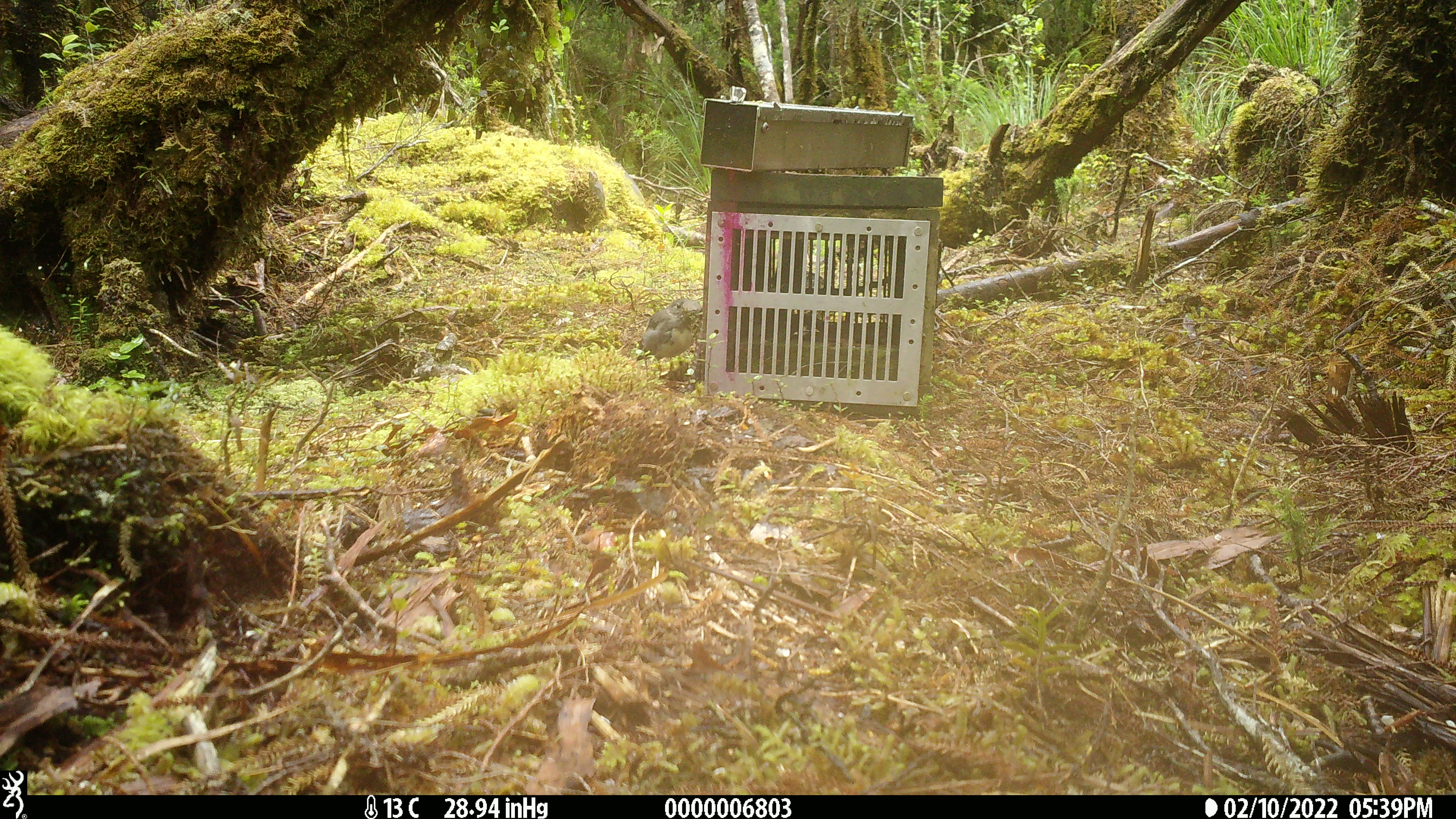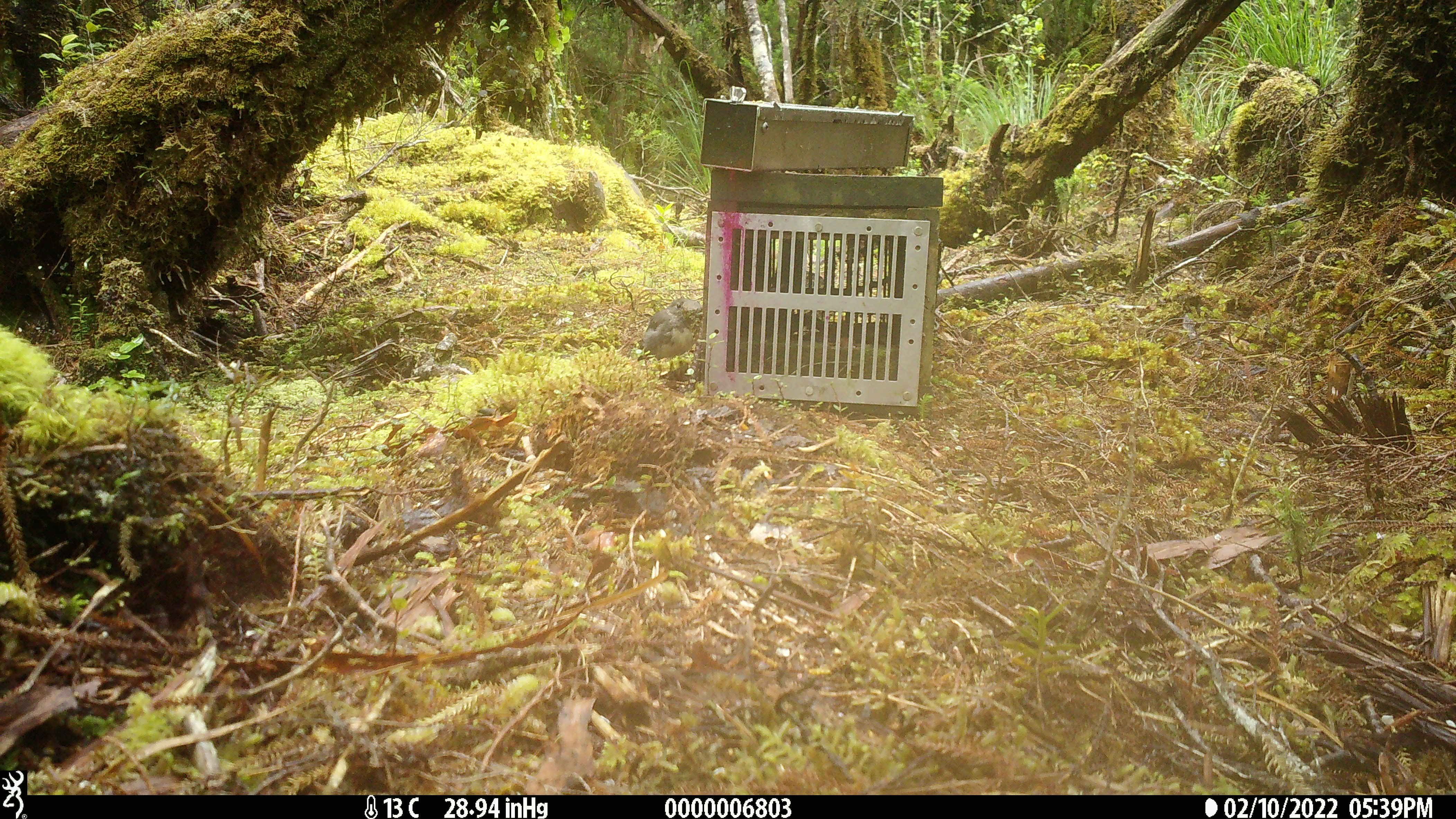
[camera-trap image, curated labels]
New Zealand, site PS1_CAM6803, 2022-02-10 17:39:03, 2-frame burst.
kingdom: Animalia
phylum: Chordata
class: Aves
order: Passeriformes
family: Petroicidae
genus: Petroica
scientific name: Petroica australis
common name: new zealand robin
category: robin